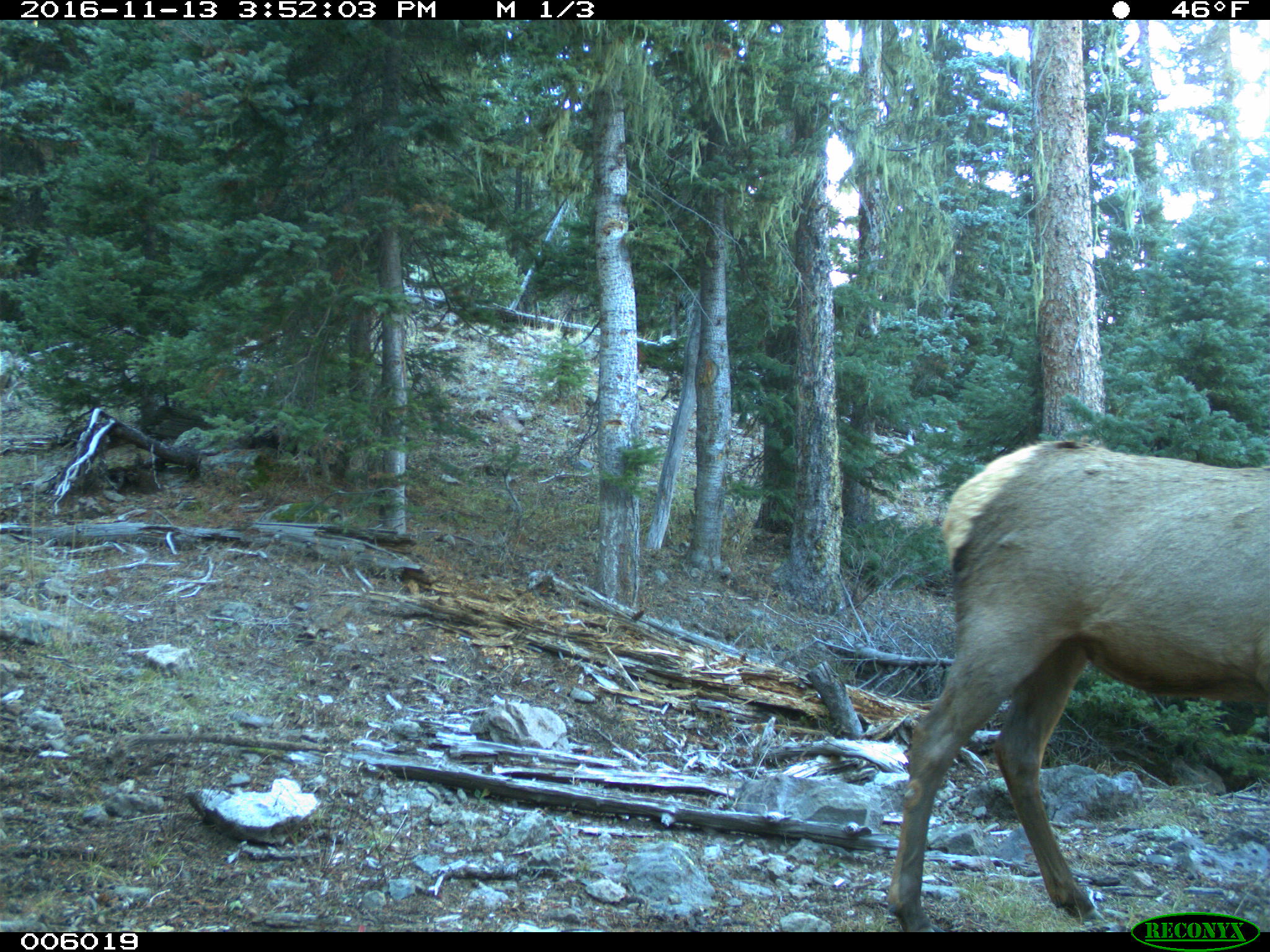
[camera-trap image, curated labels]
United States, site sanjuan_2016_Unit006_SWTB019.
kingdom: Animalia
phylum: Chordata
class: Mammalia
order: Artiodactyla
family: Cervidae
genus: Cervus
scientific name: Cervus elaphus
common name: red deer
Cervus elaphus (red deer).